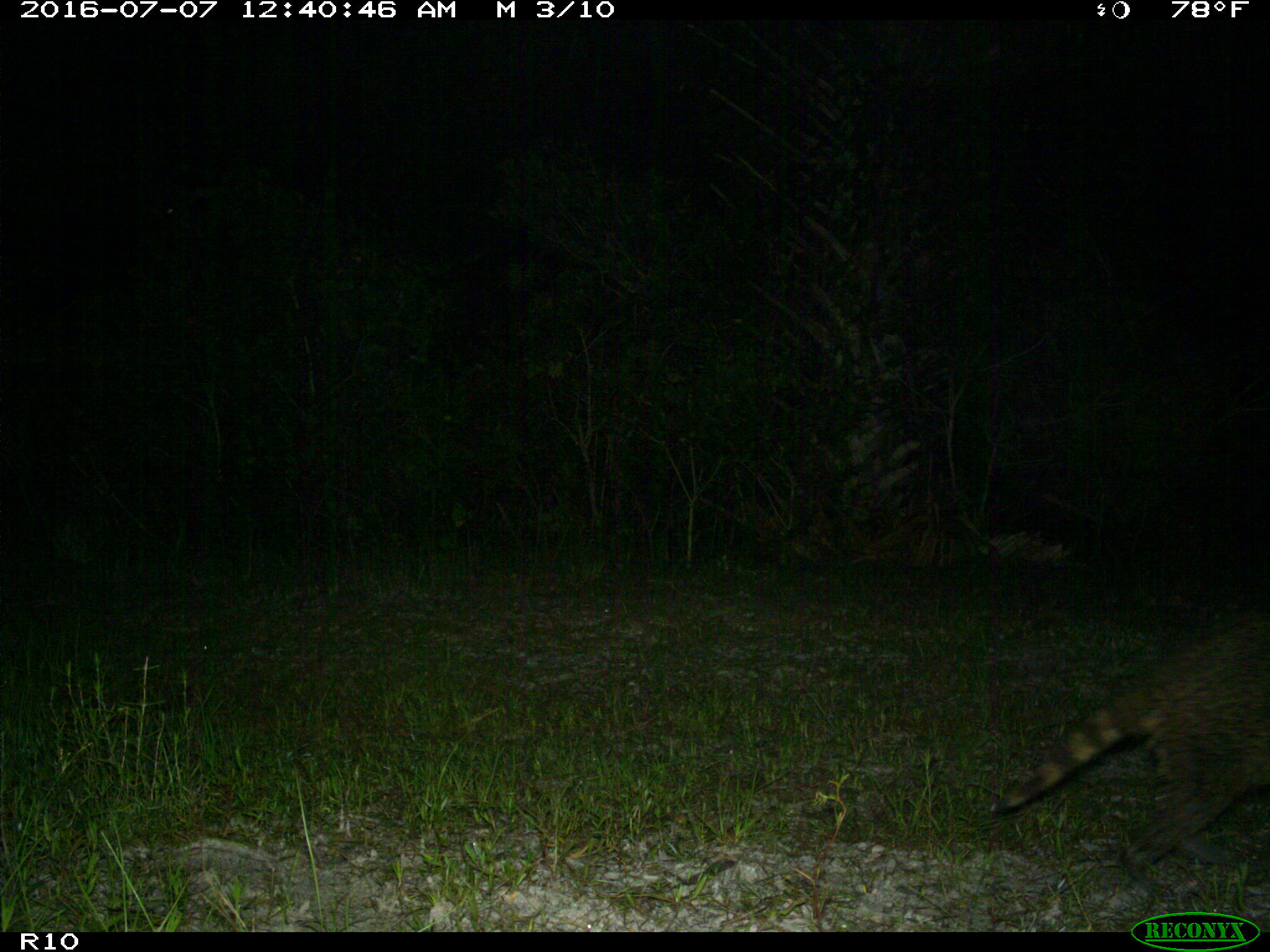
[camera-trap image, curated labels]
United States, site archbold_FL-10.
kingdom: Animalia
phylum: Chordata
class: Mammalia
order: Carnivora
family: Procyonidae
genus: Procyon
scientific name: Procyon lotor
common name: common raccoon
Procyon lotor (common raccoon).